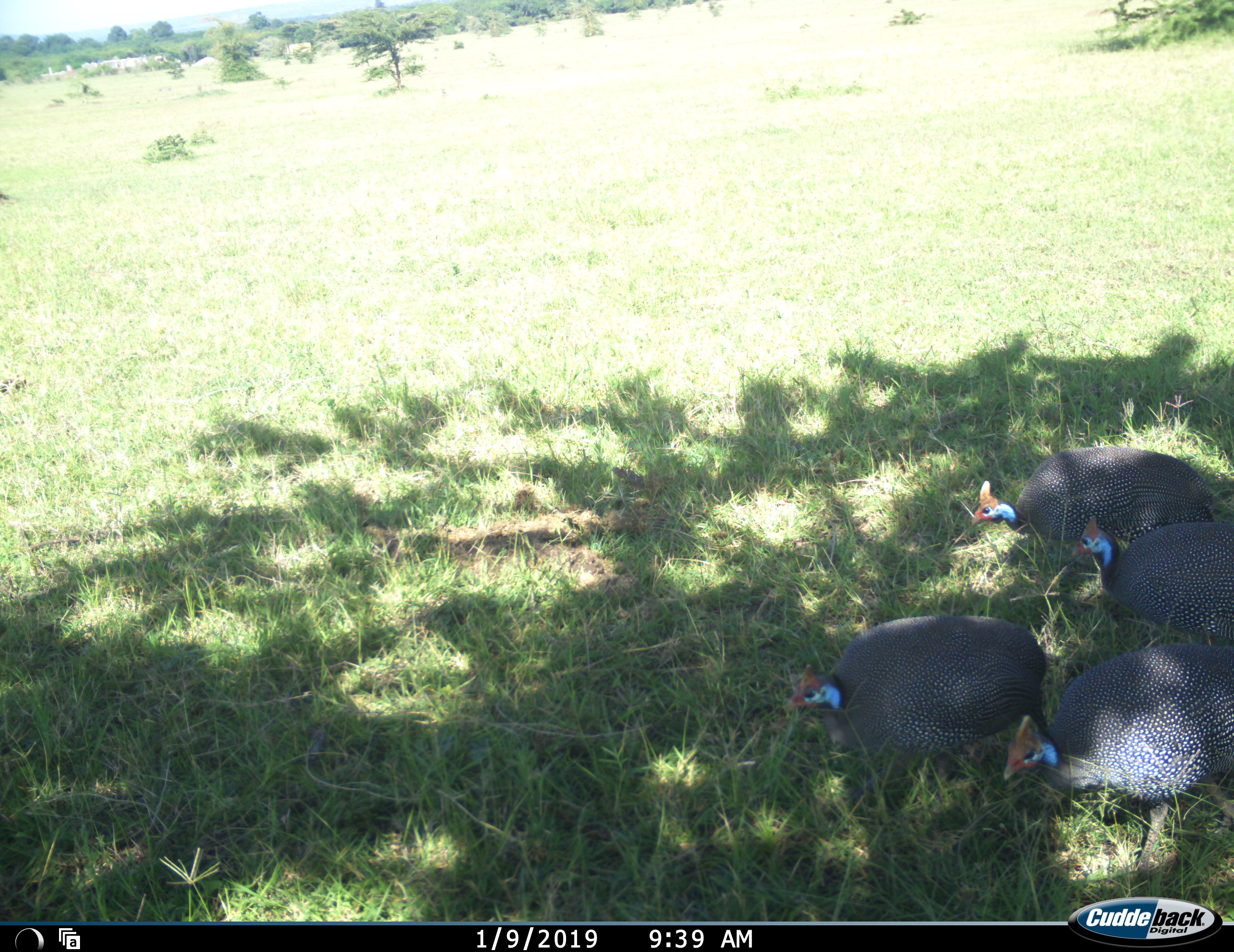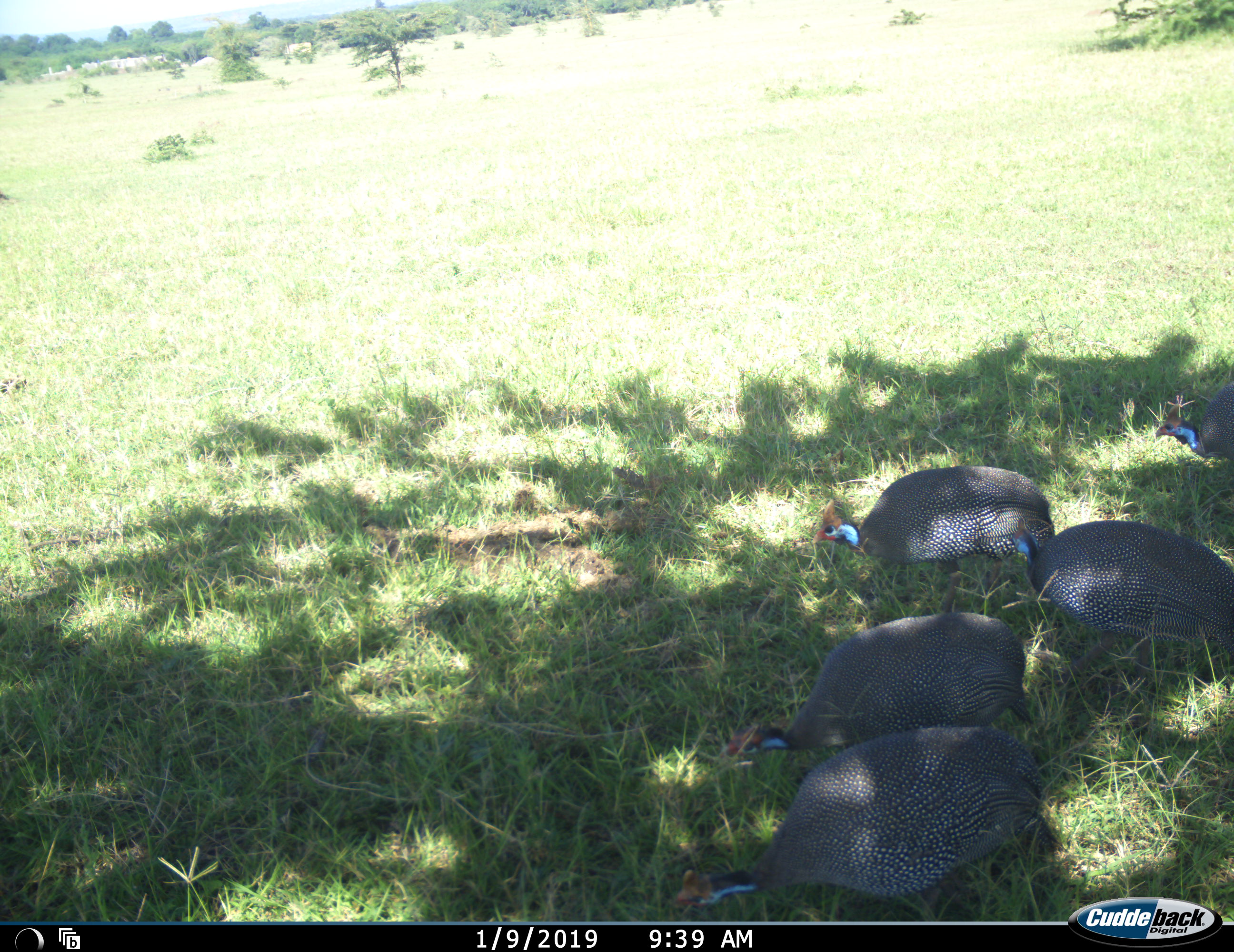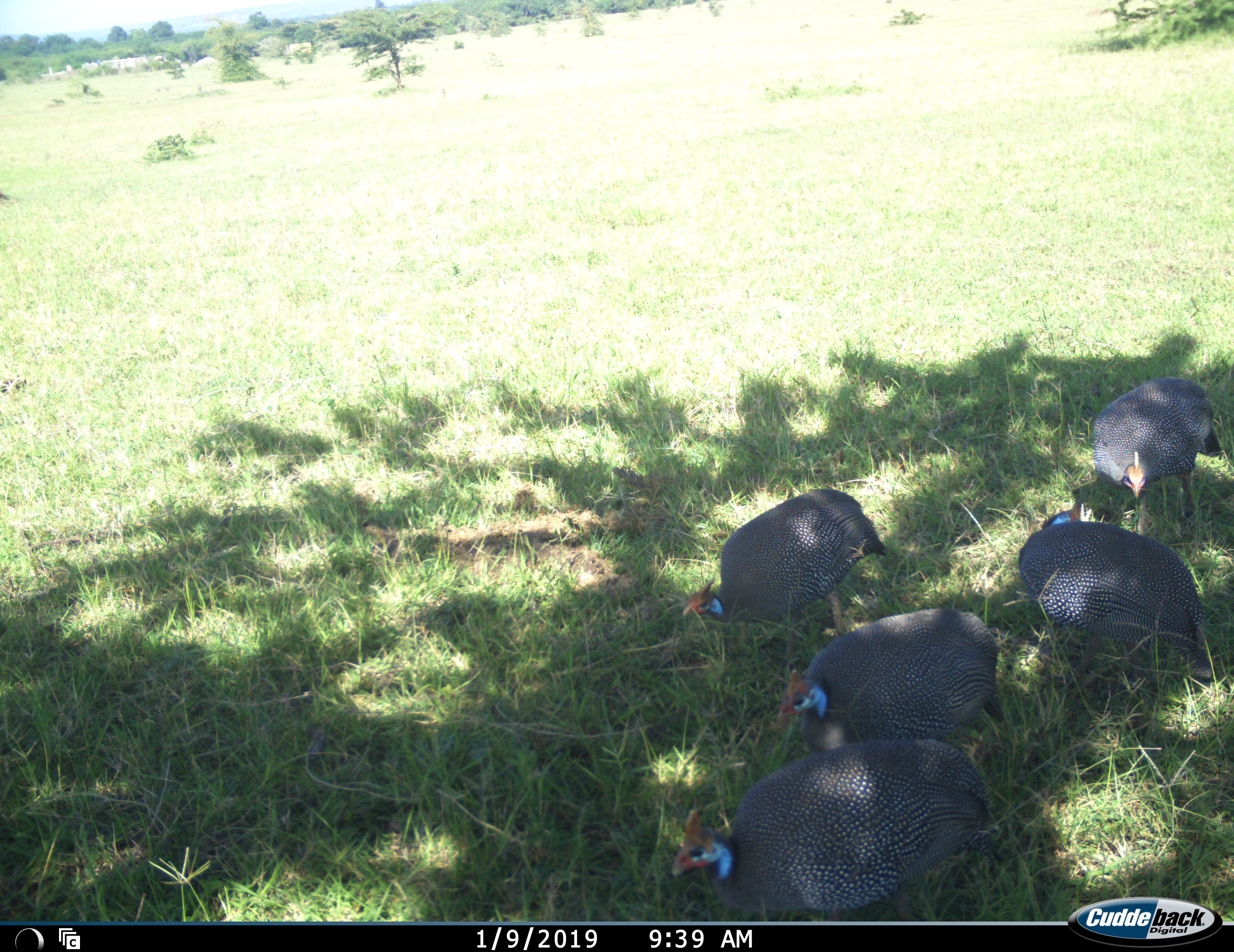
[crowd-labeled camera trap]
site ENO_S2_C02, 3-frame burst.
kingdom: Animalia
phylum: Chordata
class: Aves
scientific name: Aves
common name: bird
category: birdother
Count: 5.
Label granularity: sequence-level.